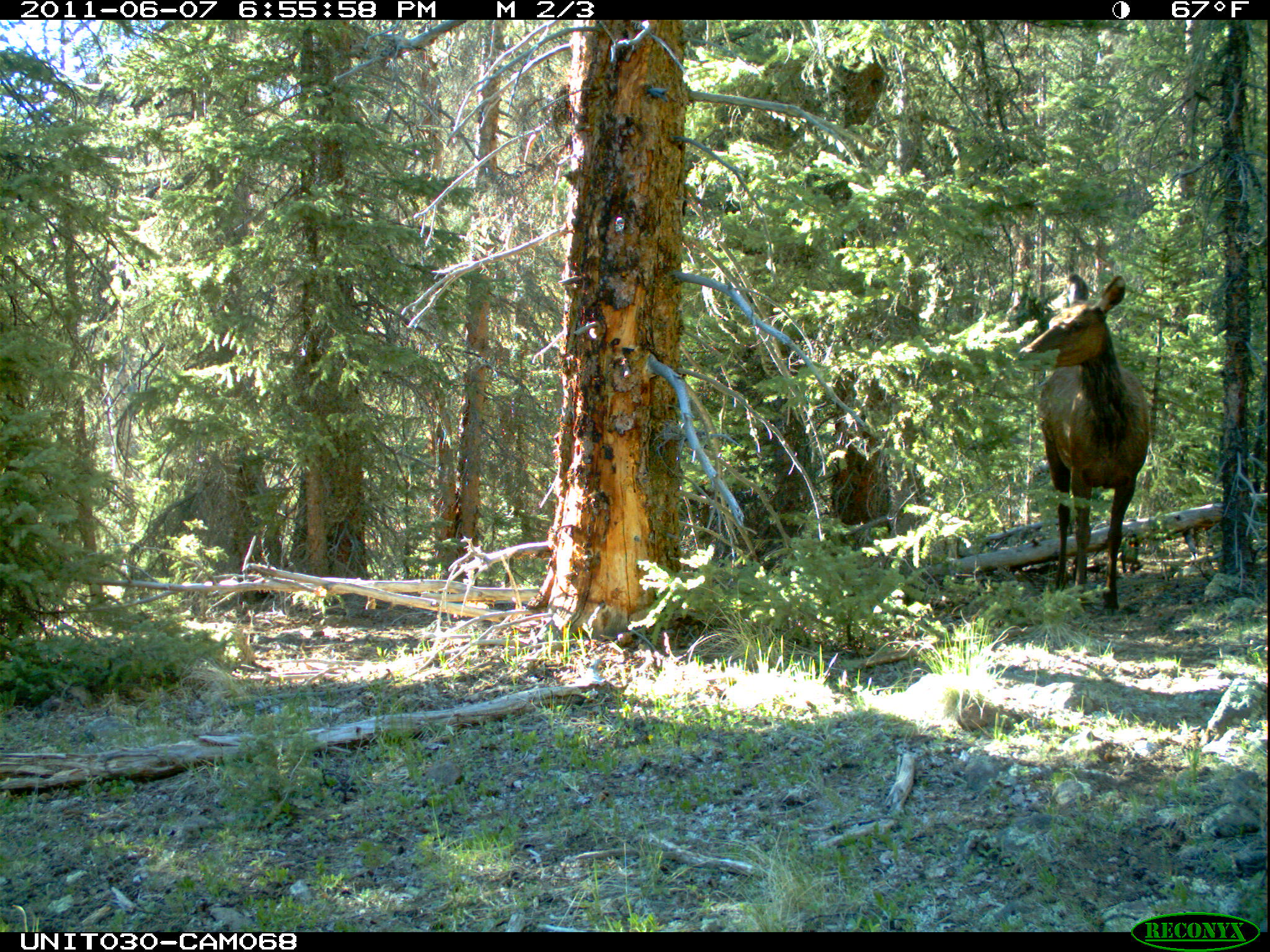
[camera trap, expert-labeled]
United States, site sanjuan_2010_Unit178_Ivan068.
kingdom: Animalia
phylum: Chordata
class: Mammalia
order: Artiodactyla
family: Cervidae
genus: Cervus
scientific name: Cervus elaphus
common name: red deer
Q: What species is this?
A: Cervus elaphus (red deer).